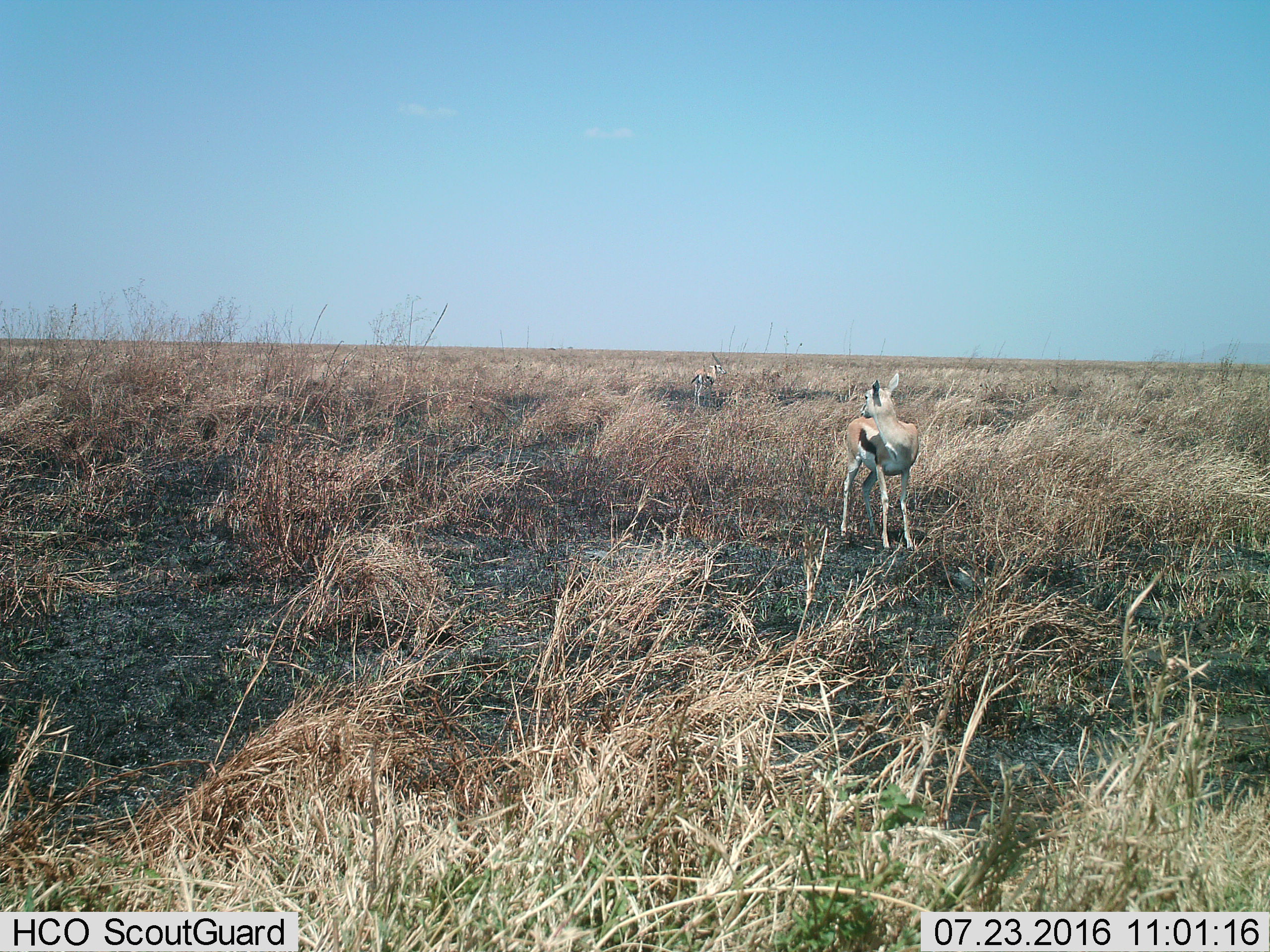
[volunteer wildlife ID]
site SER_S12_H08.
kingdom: Animalia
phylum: Chordata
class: Mammalia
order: Artiodactyla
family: Bovidae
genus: Eudorcas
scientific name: Eudorcas thomsonii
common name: thomson's gazelle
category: gazellethomsons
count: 2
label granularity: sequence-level